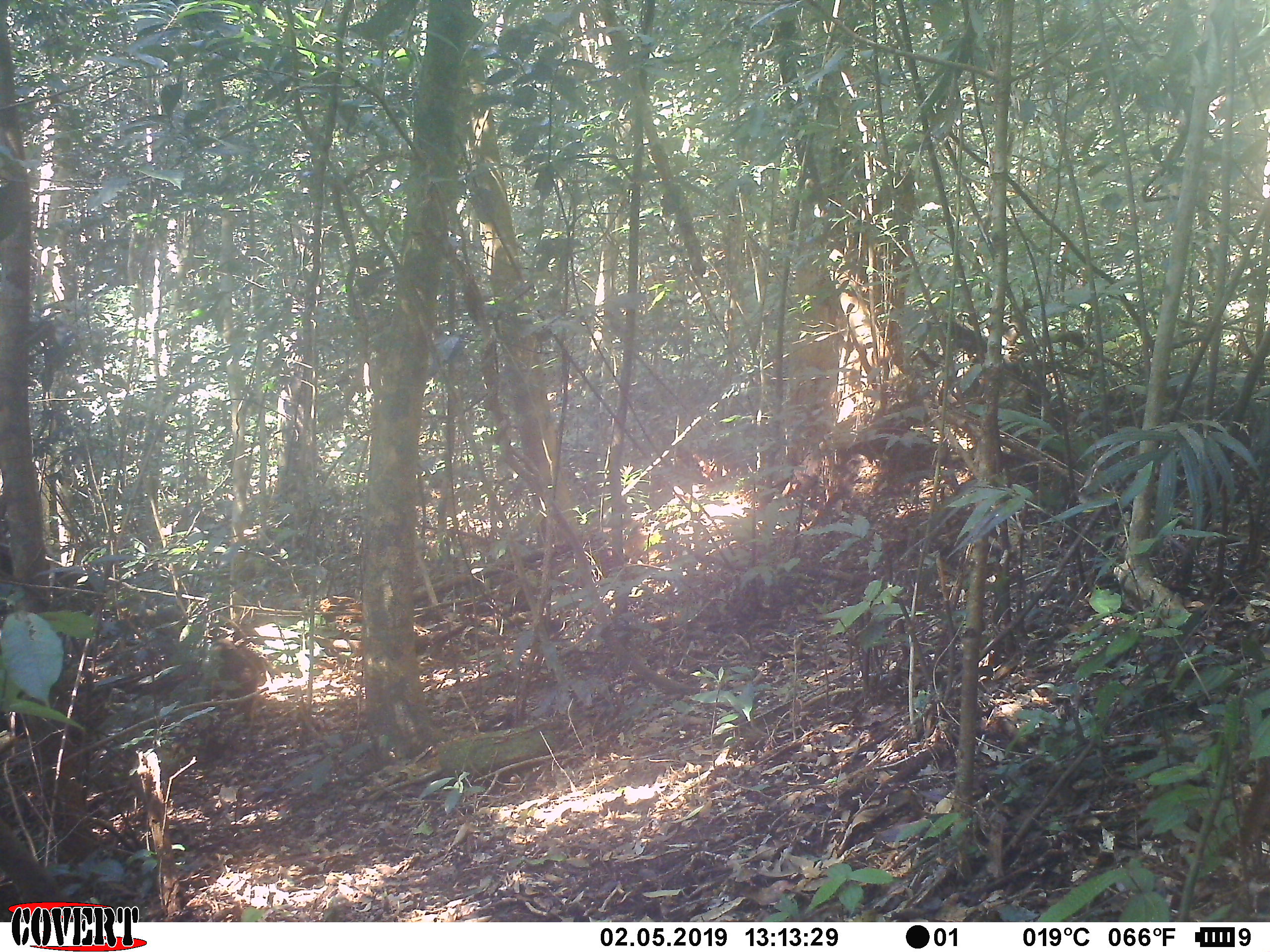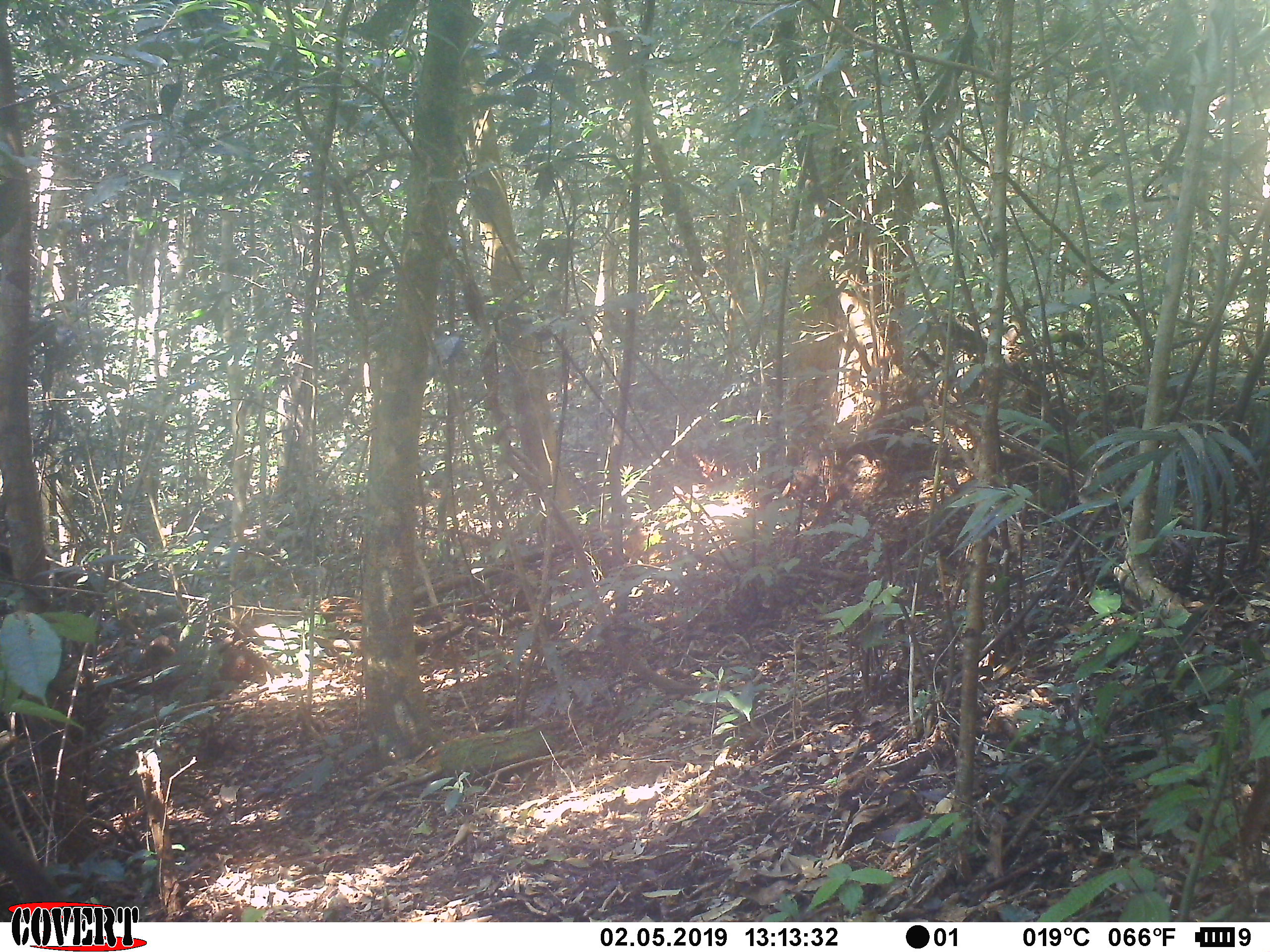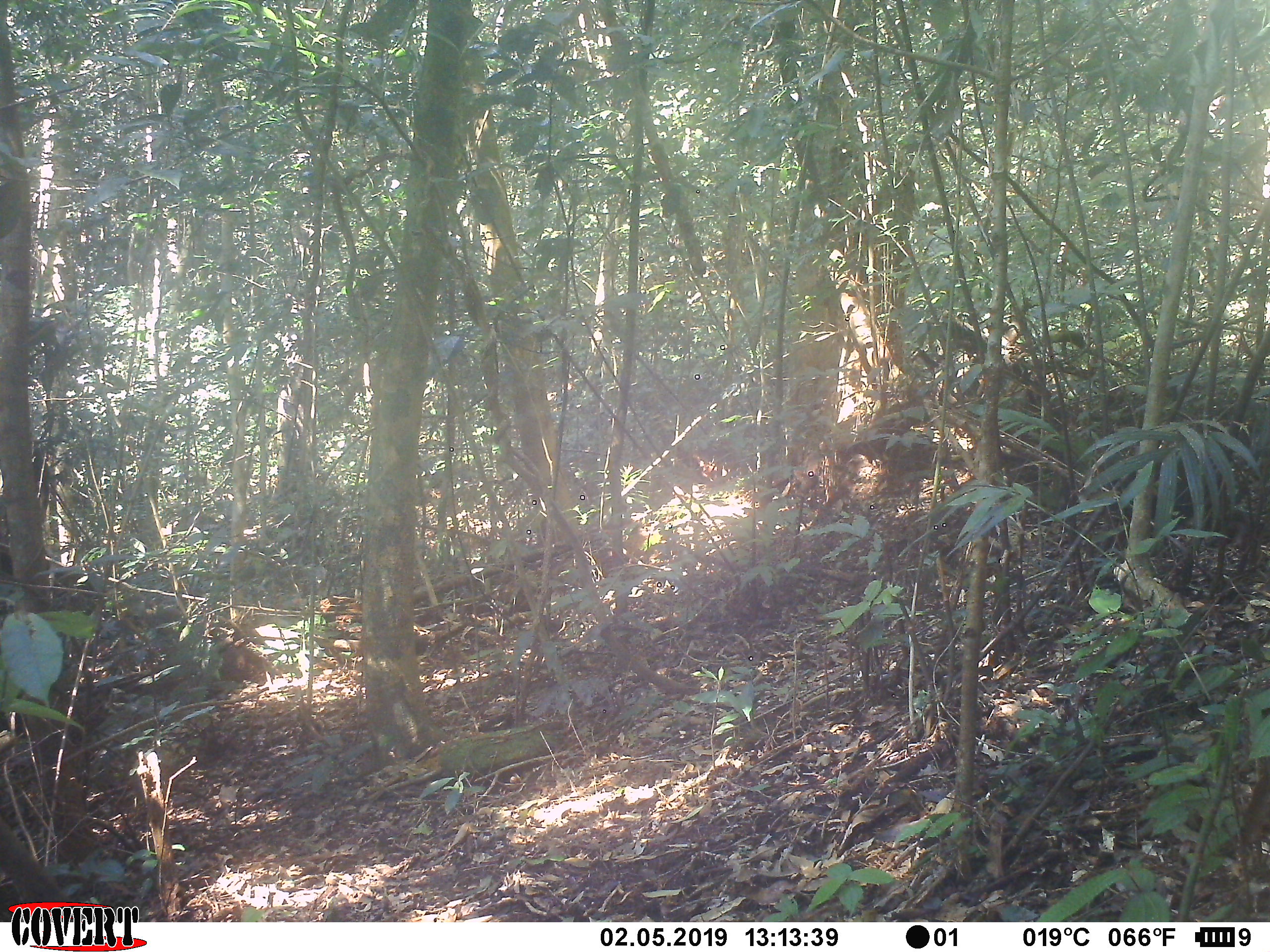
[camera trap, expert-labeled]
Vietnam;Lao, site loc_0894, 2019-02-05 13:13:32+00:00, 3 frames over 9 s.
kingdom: Animalia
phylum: Chordata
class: Mammalia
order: Primates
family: Cercopithecidae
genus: Macaca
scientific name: Macaca arctoides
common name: stump-tailed macaque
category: stump tailed macaque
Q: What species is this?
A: Stump tailed macaque (stump-tailed macaque) (Macaca arctoides).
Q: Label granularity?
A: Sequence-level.